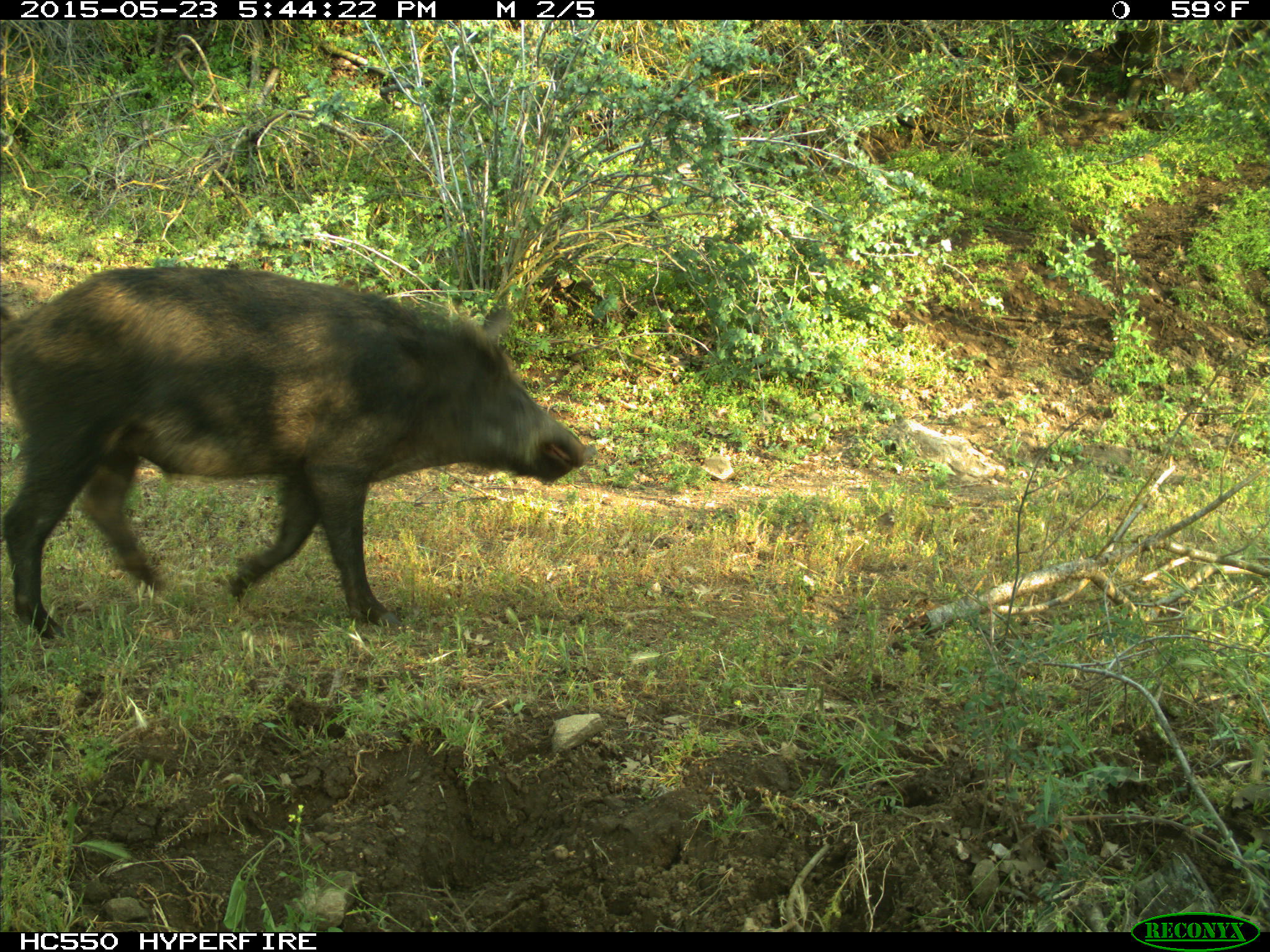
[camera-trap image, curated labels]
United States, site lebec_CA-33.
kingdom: Animalia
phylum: Chordata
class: Mammalia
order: Artiodactyla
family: Suidae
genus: Sus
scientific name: Sus scrofa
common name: wild boar